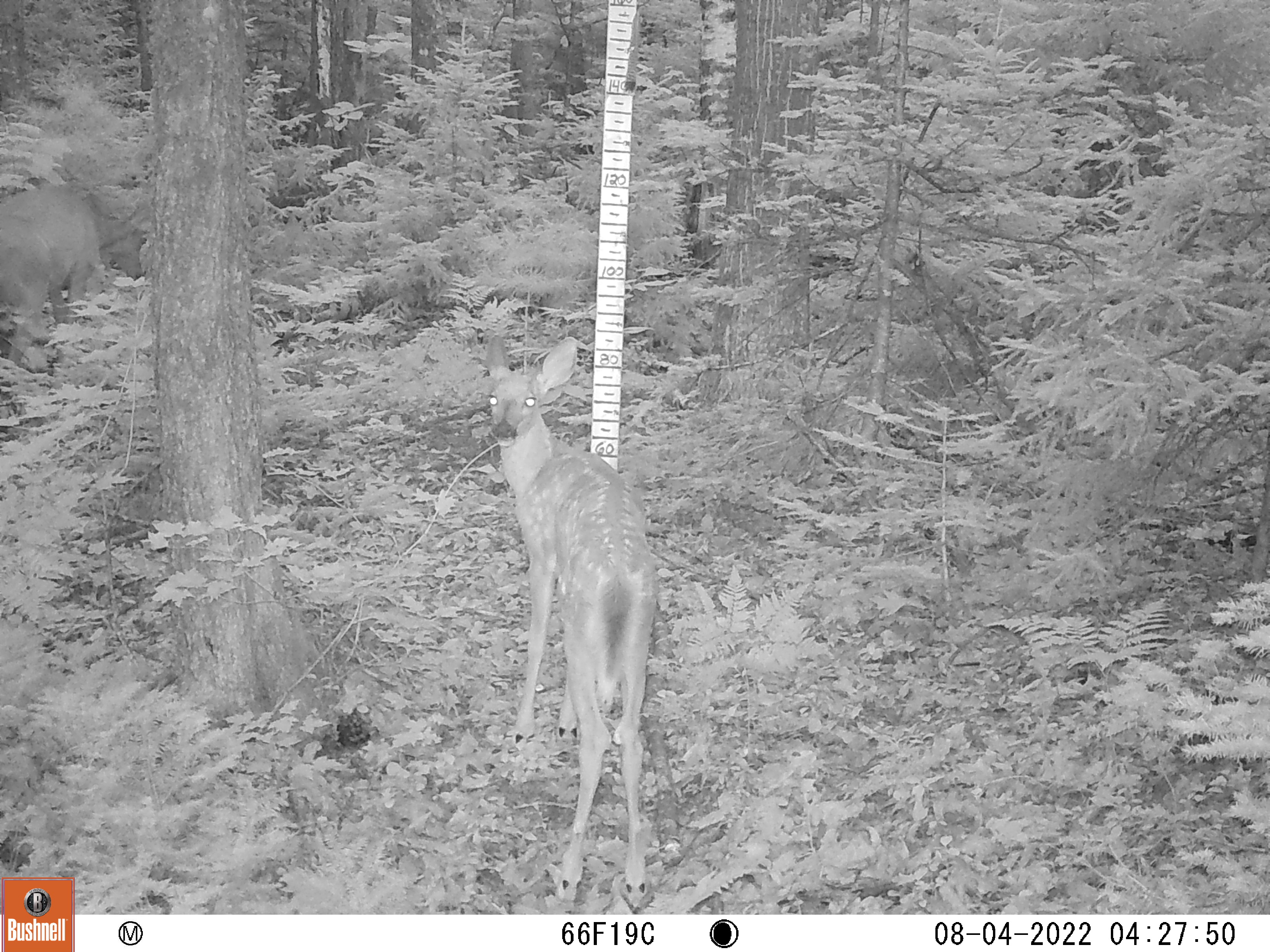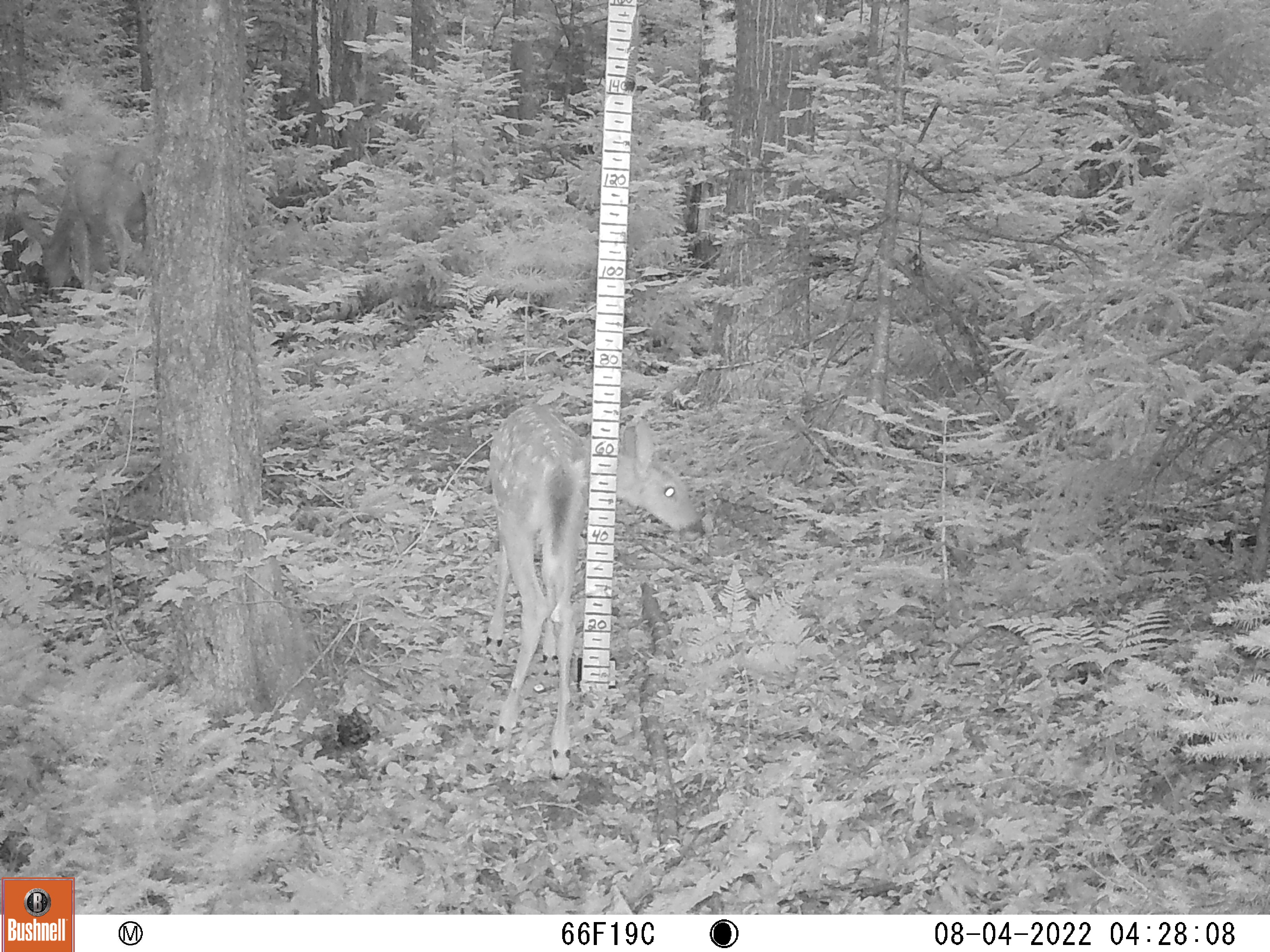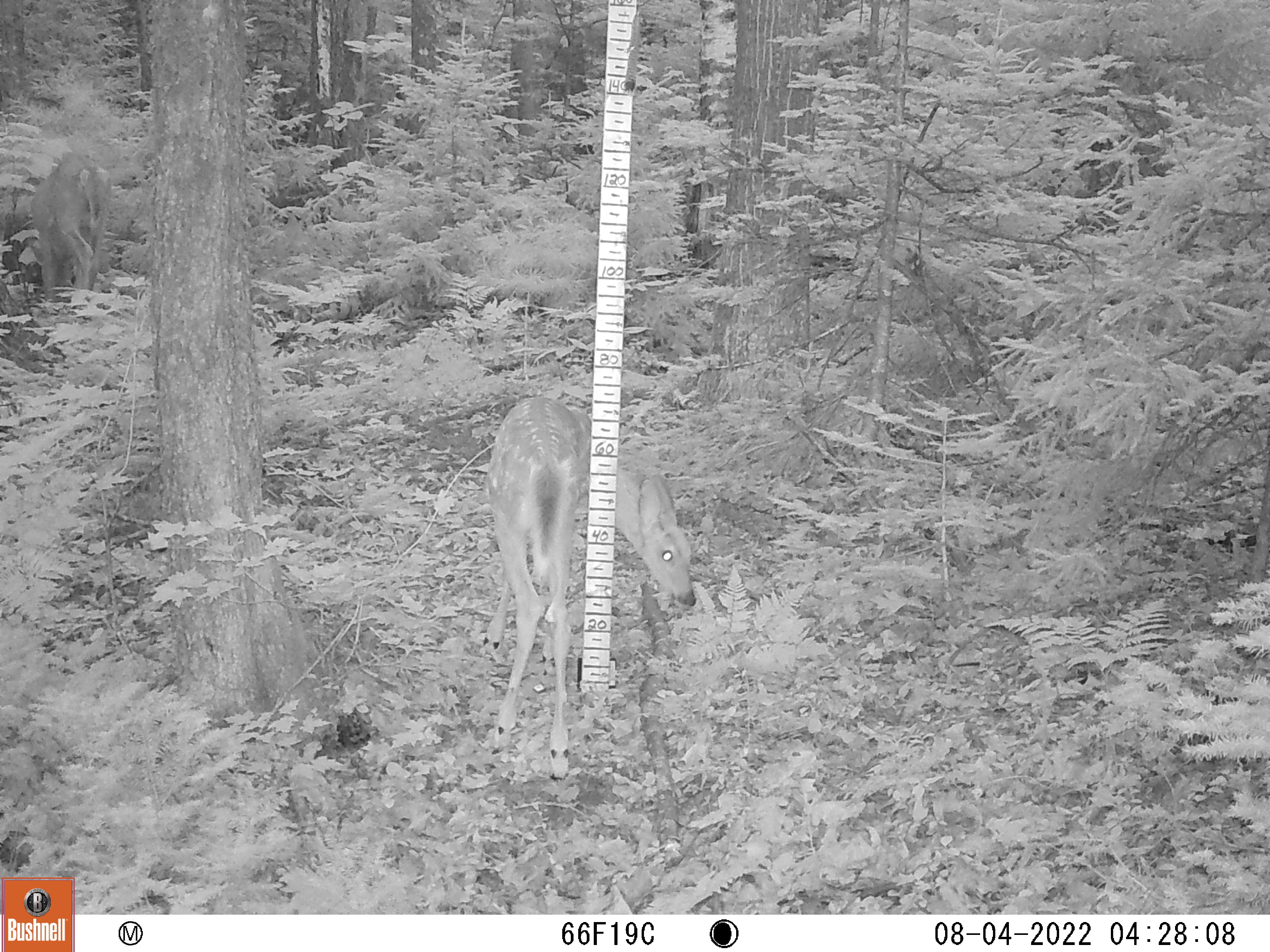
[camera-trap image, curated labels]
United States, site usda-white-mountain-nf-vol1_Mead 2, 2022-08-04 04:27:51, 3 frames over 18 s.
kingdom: Animalia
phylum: Chordata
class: Mammalia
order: Artiodactyla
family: Cervidae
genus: Odocoileus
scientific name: Odocoileus virginianus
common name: white-tailed deer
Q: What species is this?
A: White-tailed deer (Odocoileus virginianus).